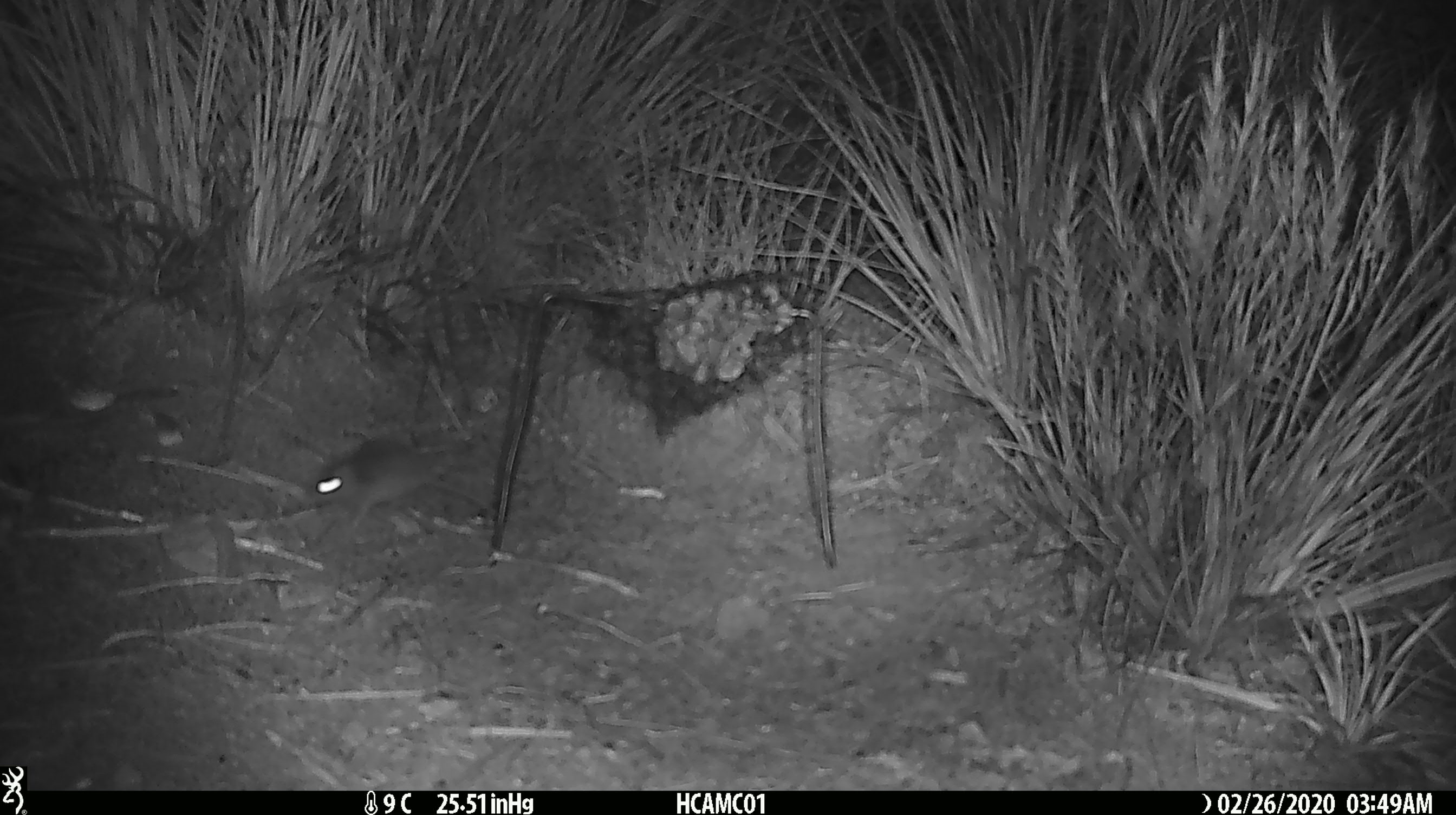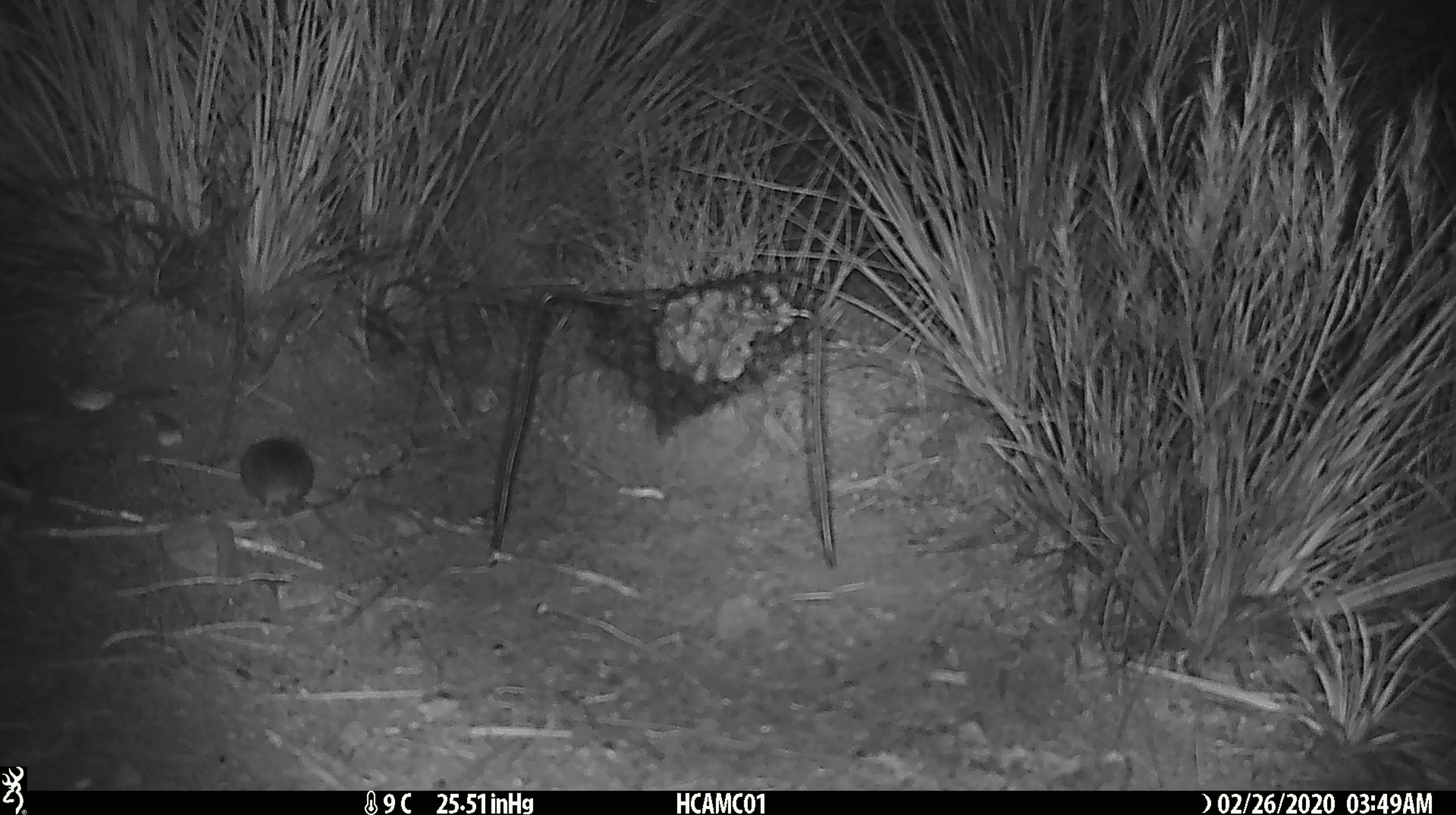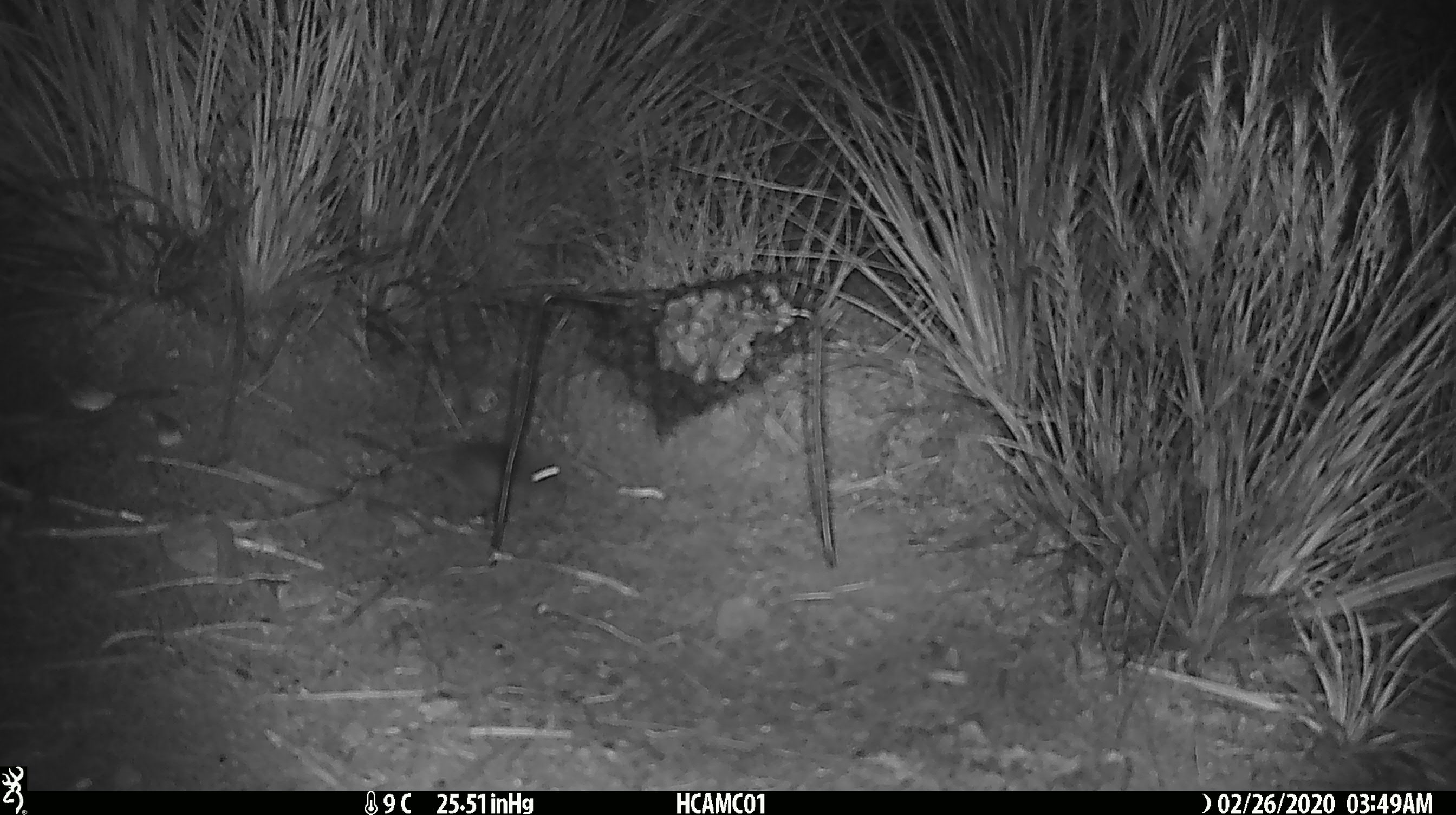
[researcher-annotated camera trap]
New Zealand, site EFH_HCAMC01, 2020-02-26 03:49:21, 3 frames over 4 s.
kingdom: Animalia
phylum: Chordata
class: Mammalia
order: Rodentia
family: Muridae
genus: Mus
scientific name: Mus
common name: mouse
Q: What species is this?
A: Mouse (Mus).